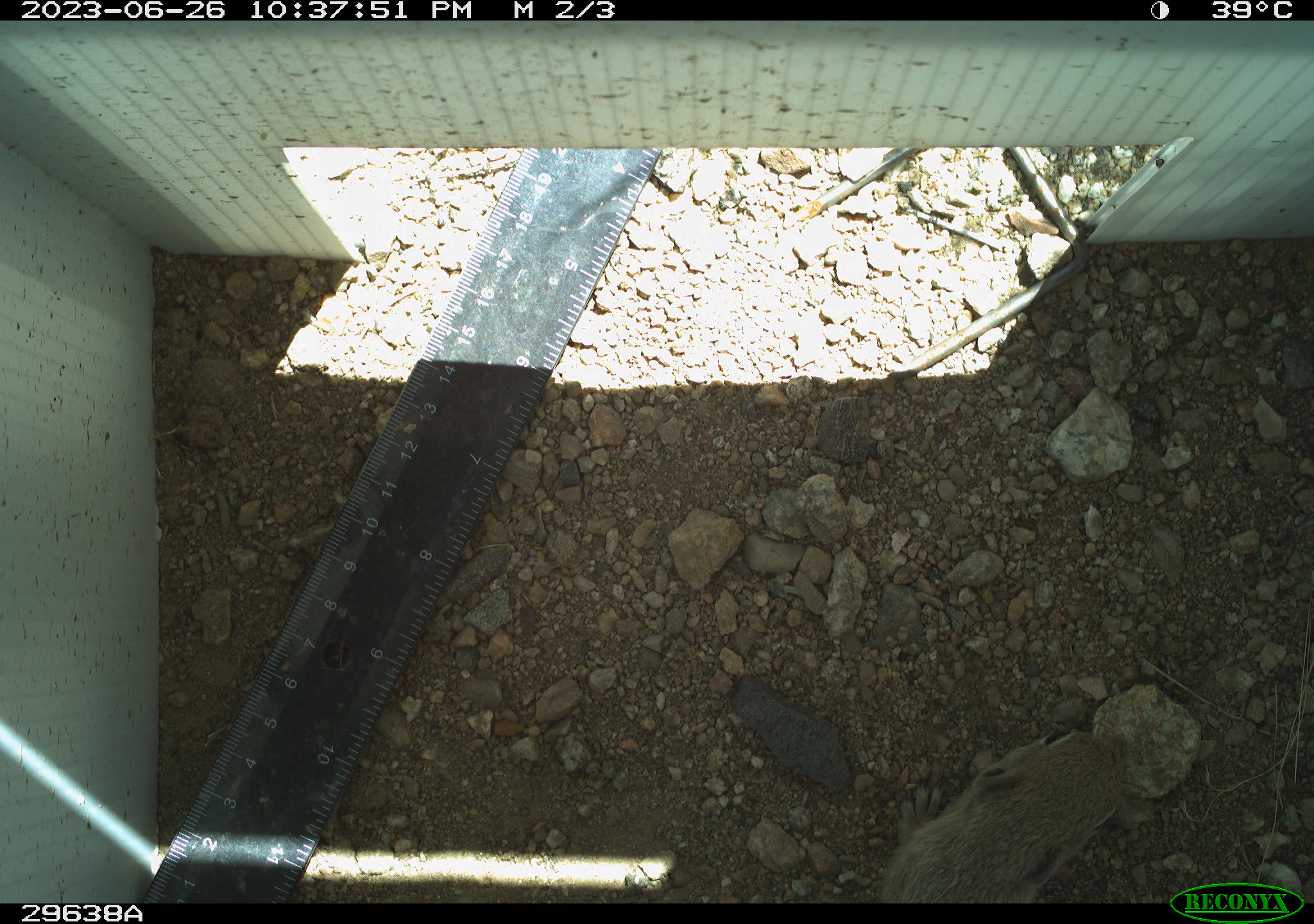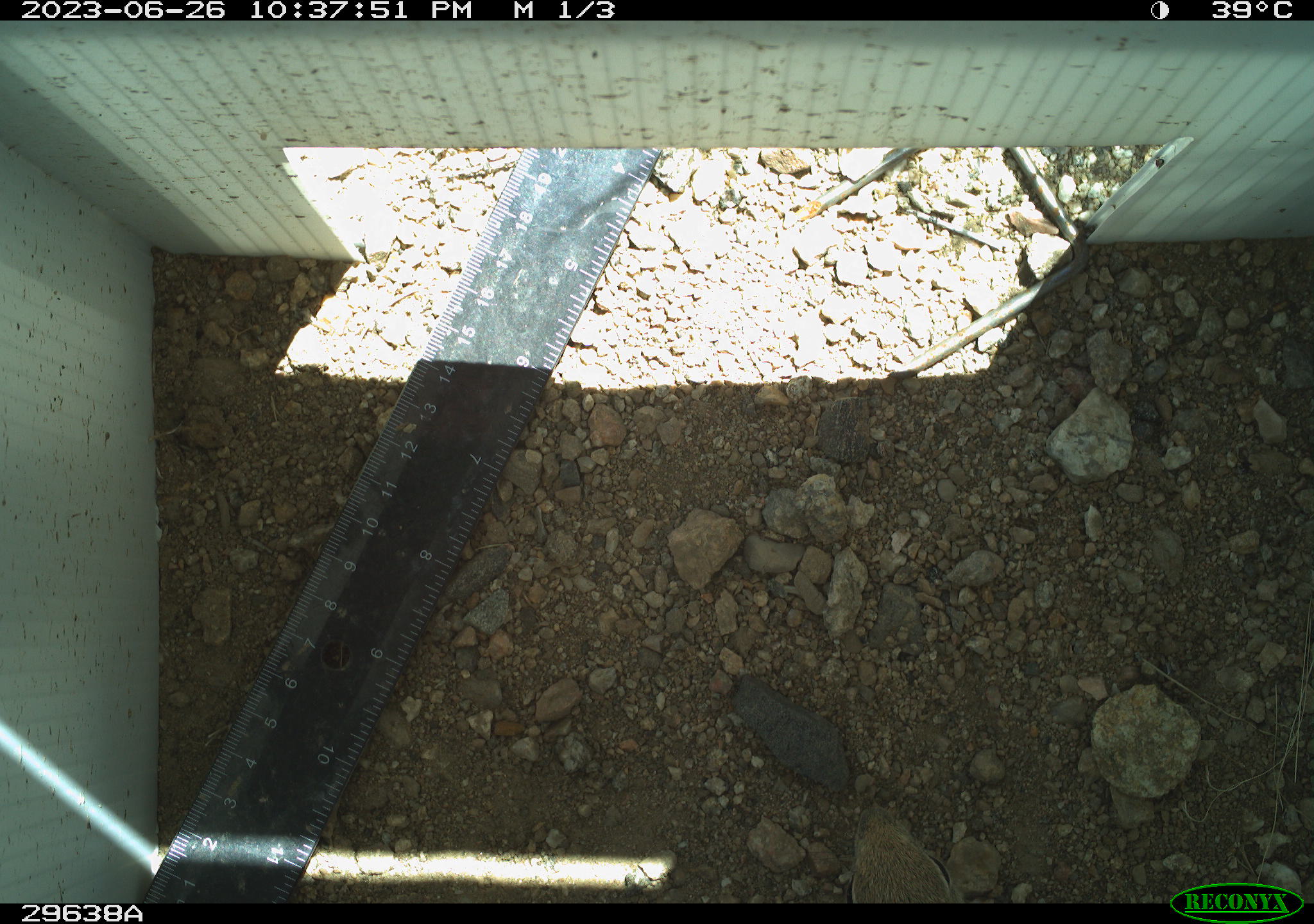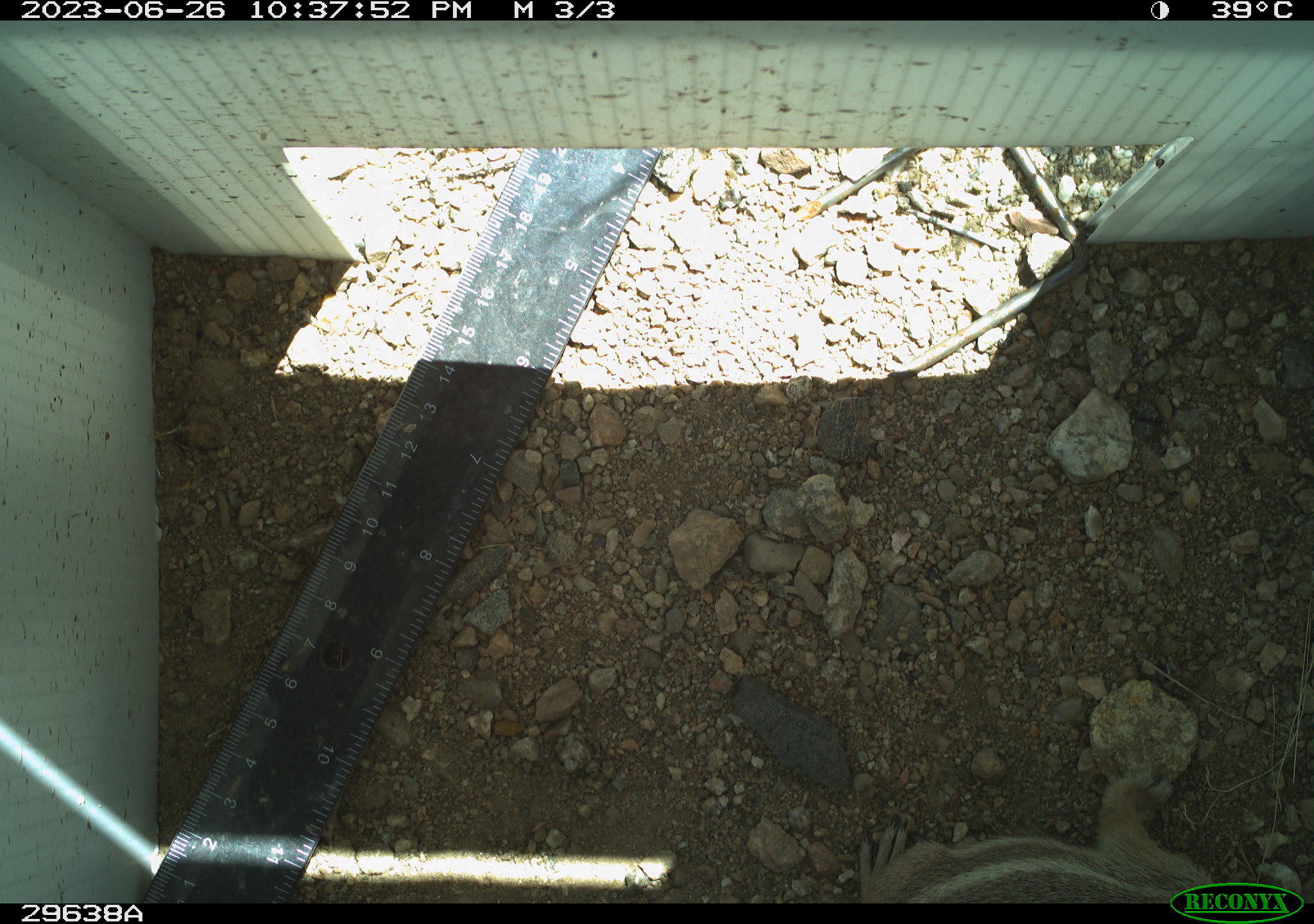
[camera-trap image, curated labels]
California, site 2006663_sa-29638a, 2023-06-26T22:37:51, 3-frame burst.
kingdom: Animalia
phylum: Chordata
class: Mammalia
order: Rodentia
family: Sciuridae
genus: Ammospermophilus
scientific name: Ammospermophilus leucurus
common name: white-tailed antelope squirrel